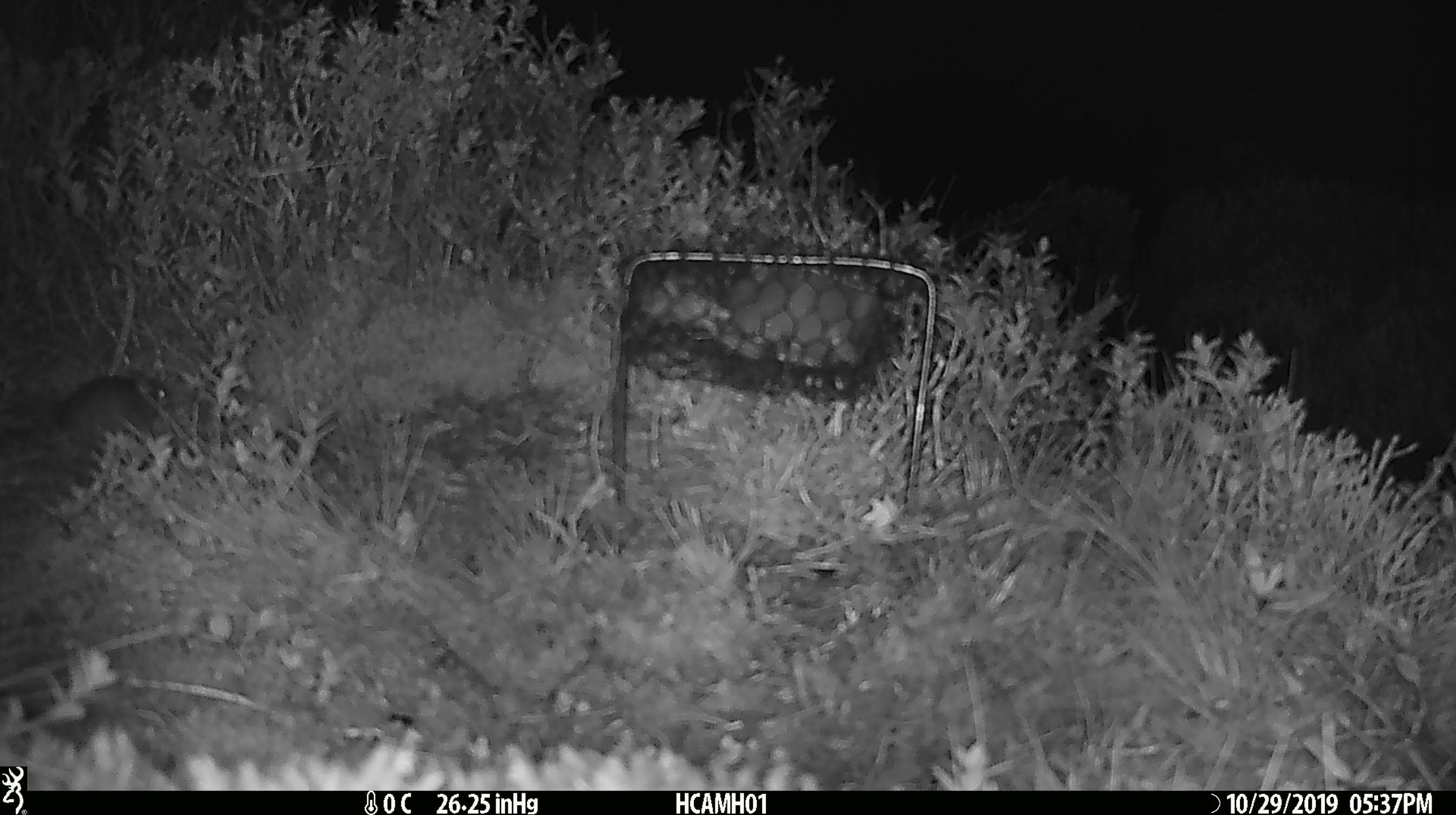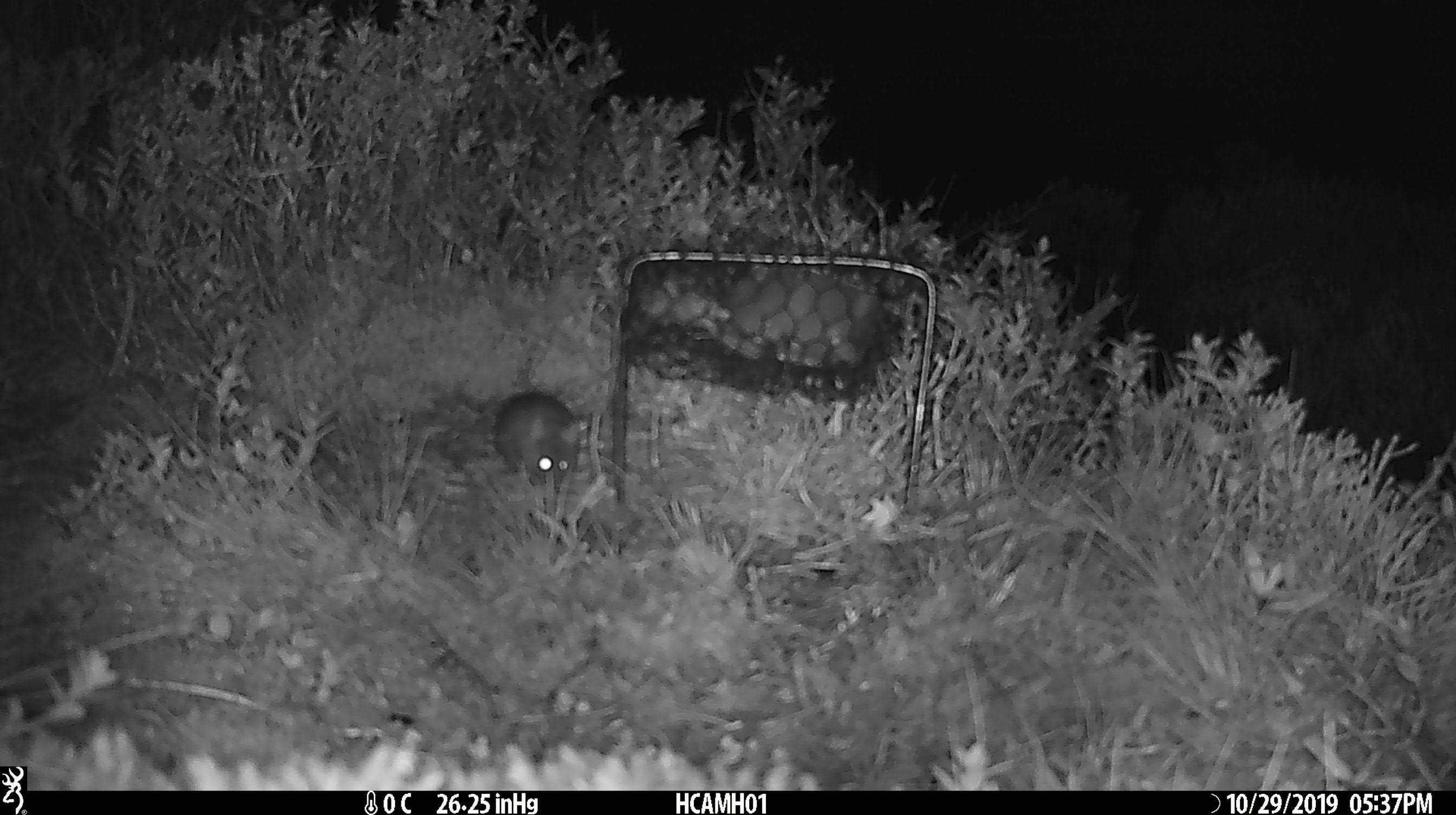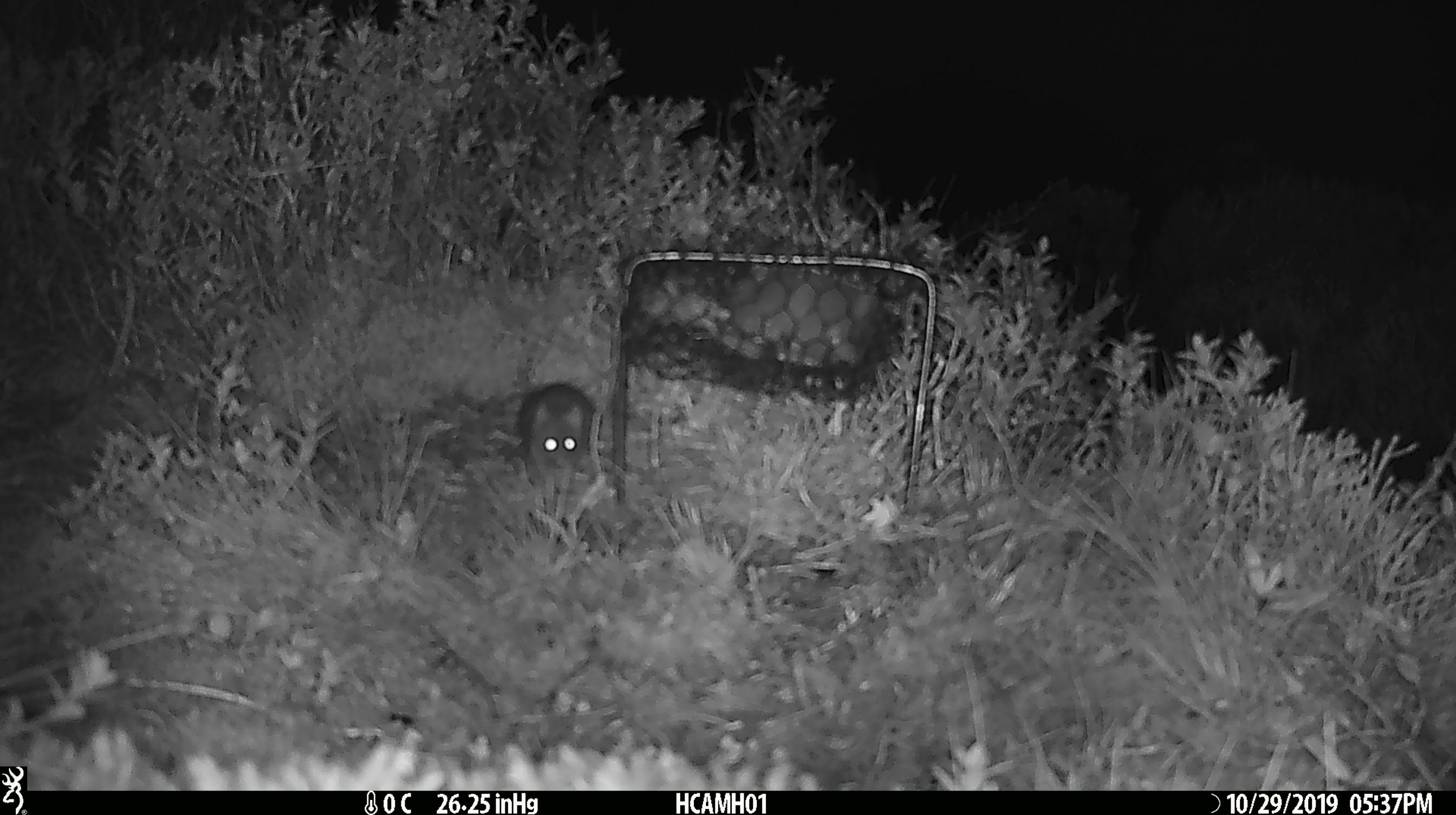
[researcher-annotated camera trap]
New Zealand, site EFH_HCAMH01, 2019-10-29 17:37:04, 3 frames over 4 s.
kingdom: Animalia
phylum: Chordata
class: Mammalia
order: Rodentia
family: Muridae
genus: Mus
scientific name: Mus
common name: mouse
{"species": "mouse (Mus)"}